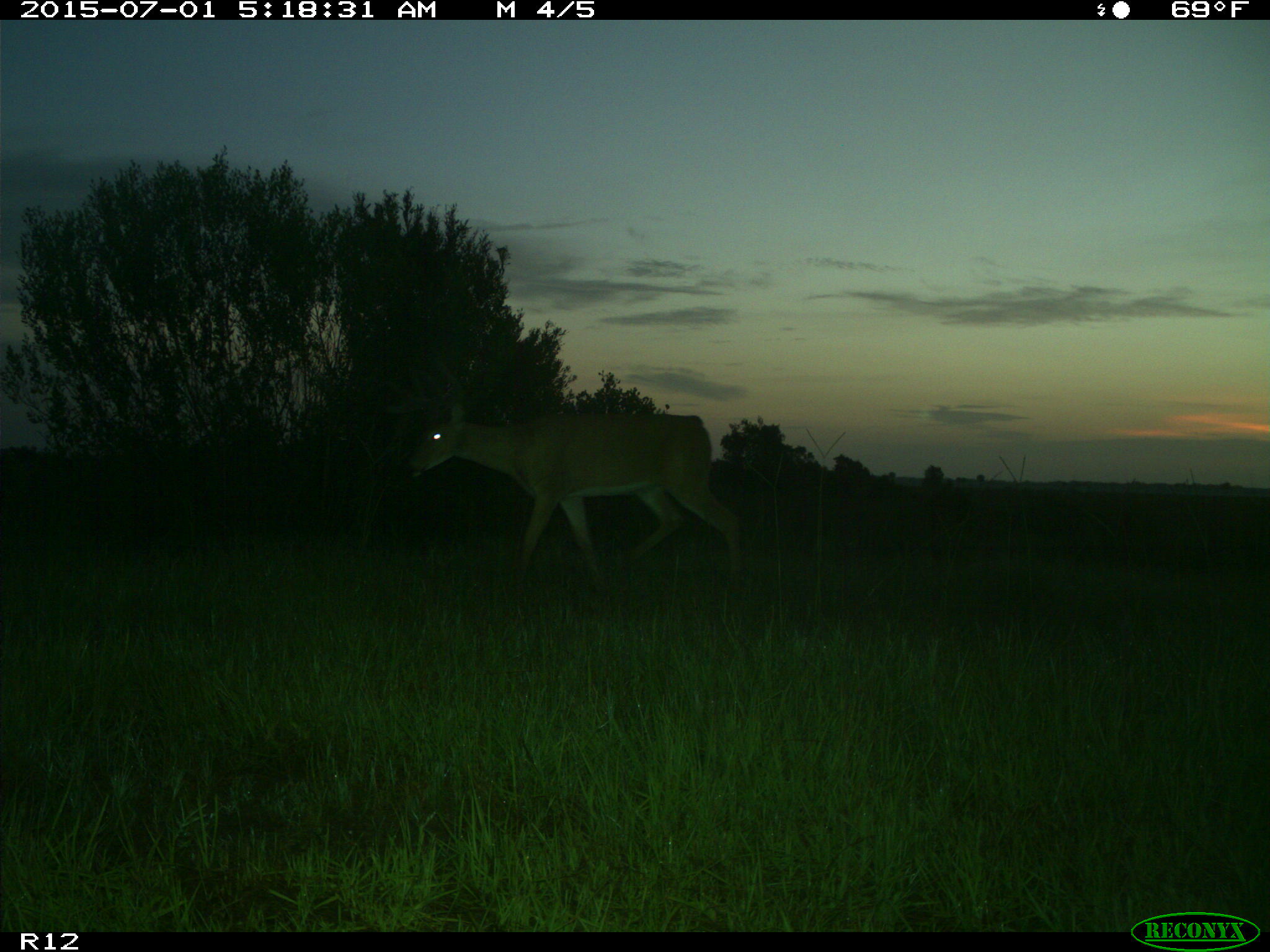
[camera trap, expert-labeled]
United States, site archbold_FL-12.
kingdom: Animalia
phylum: Chordata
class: Mammalia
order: Artiodactyla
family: Cervidae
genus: Odocoileus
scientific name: Odocoileus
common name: deer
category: unidentified deer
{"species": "unidentified deer (deer) (Odocoileus)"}